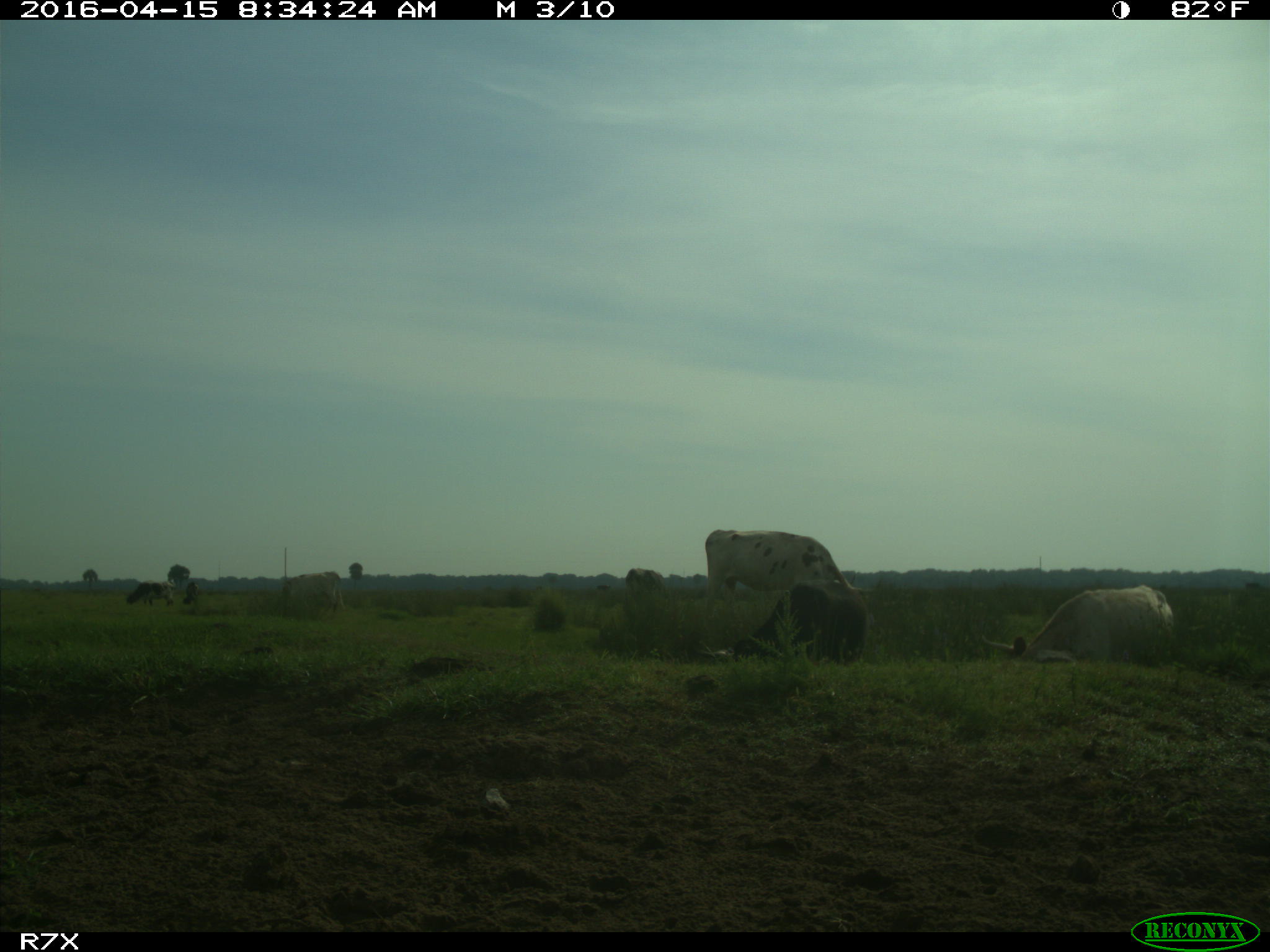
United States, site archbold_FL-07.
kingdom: Animalia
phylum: Chordata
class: Mammalia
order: Artiodactyla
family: Bovidae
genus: Bos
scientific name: Bos taurus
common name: domestic cow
Bos taurus (domestic cow).